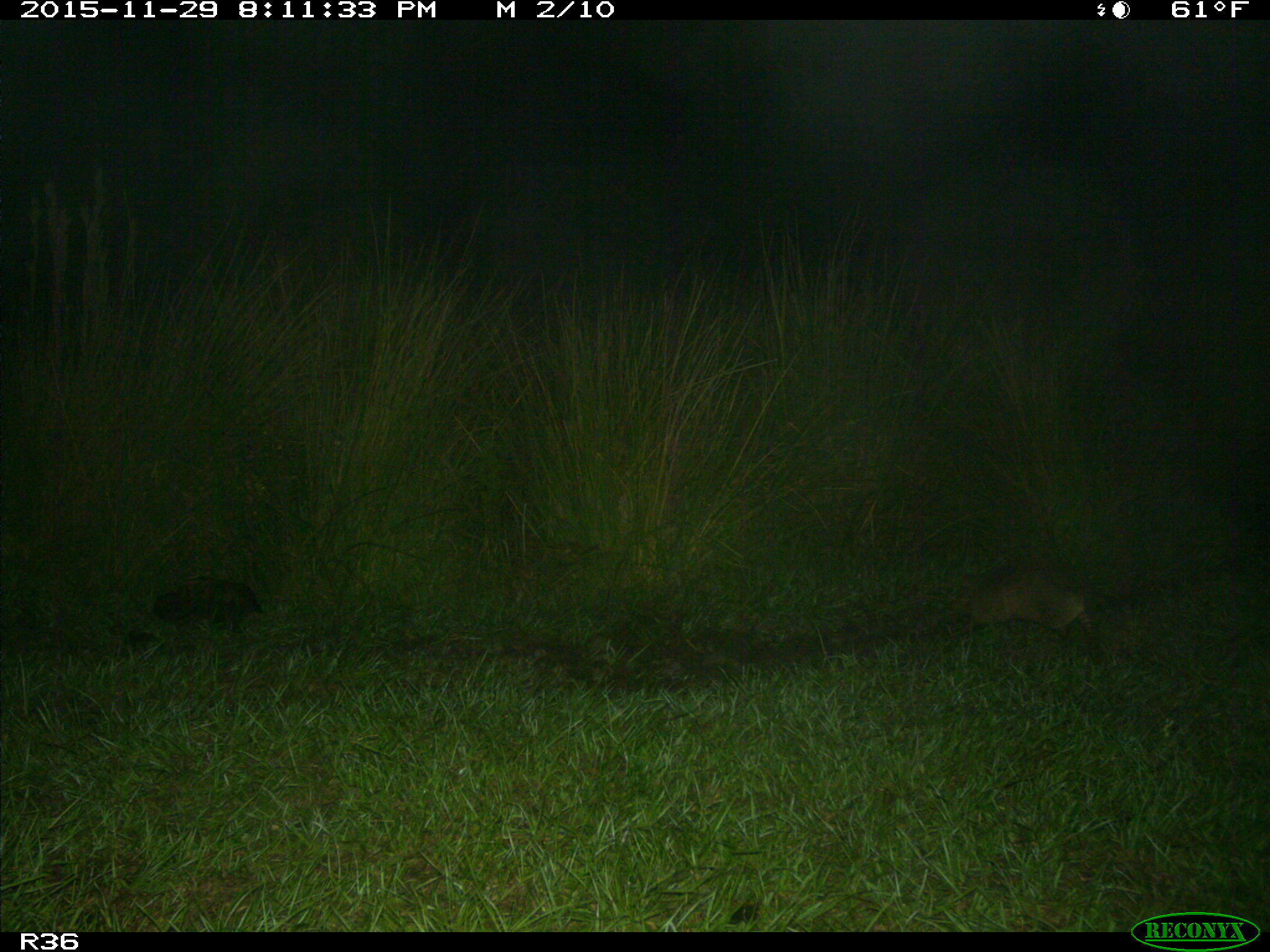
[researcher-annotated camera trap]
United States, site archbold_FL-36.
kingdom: Animalia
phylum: Chordata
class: Mammalia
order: Cingulata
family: Dasypodidae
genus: Dasypus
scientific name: Dasypus novemcinctus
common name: nine-banded armadillo